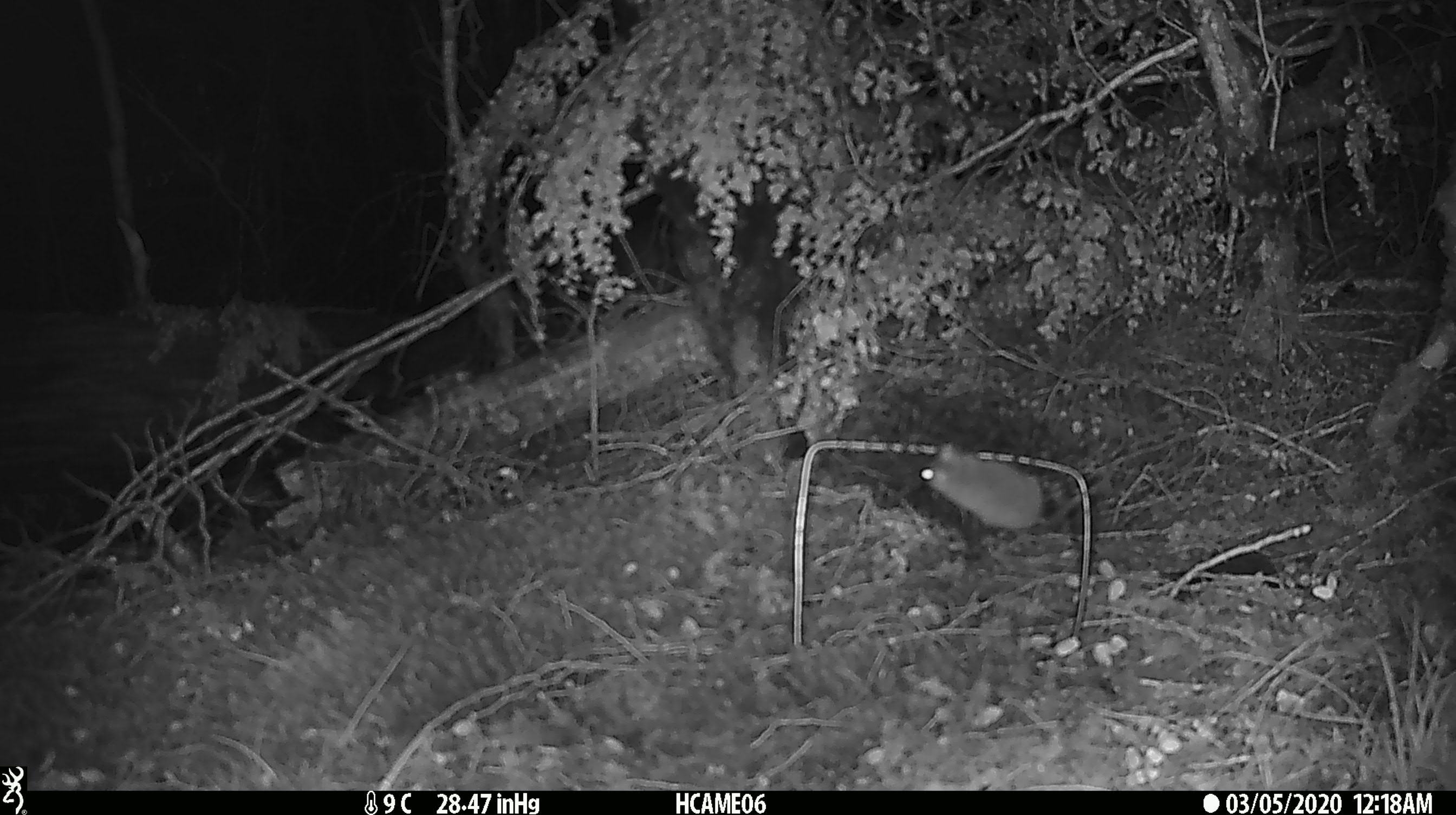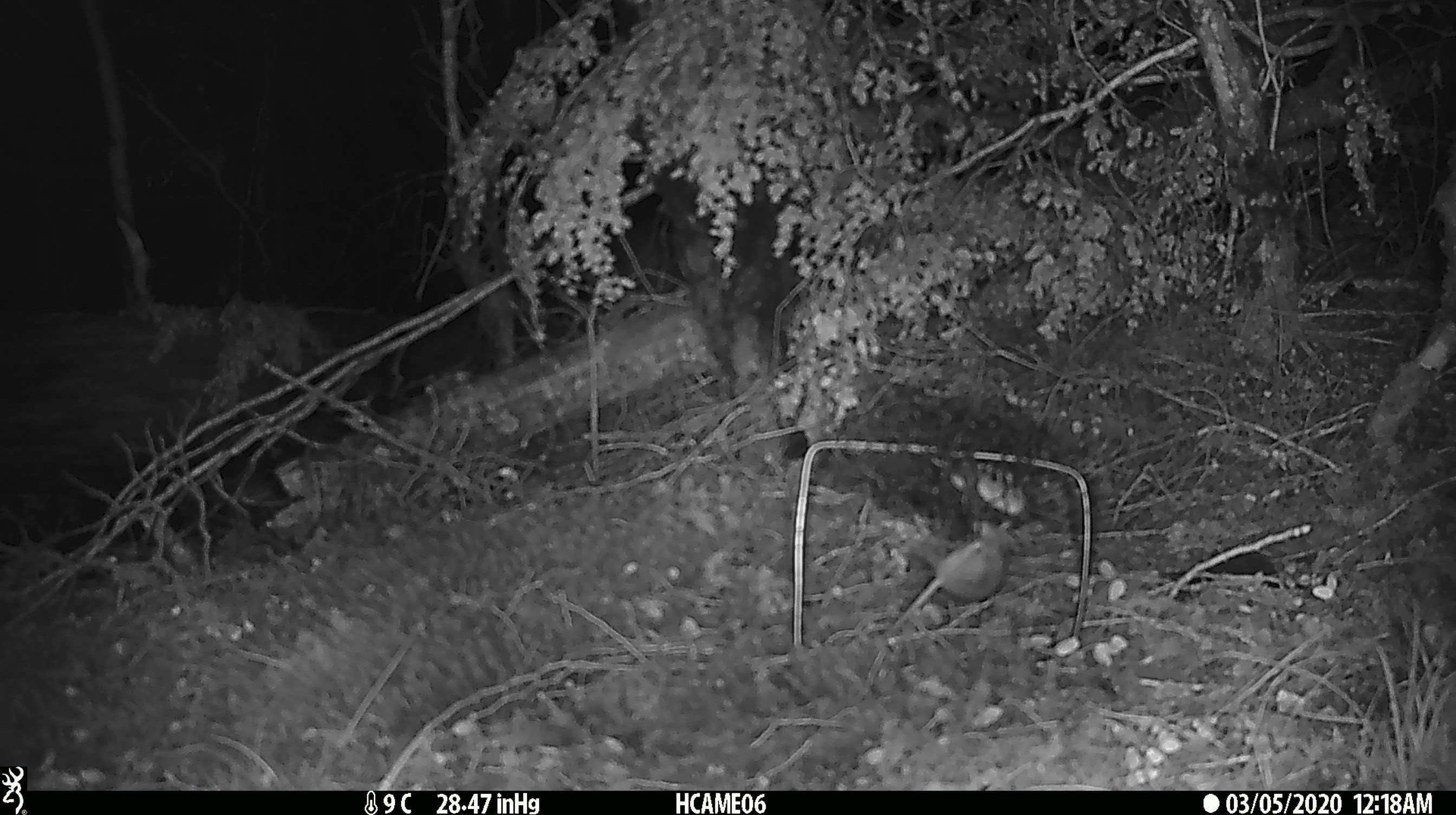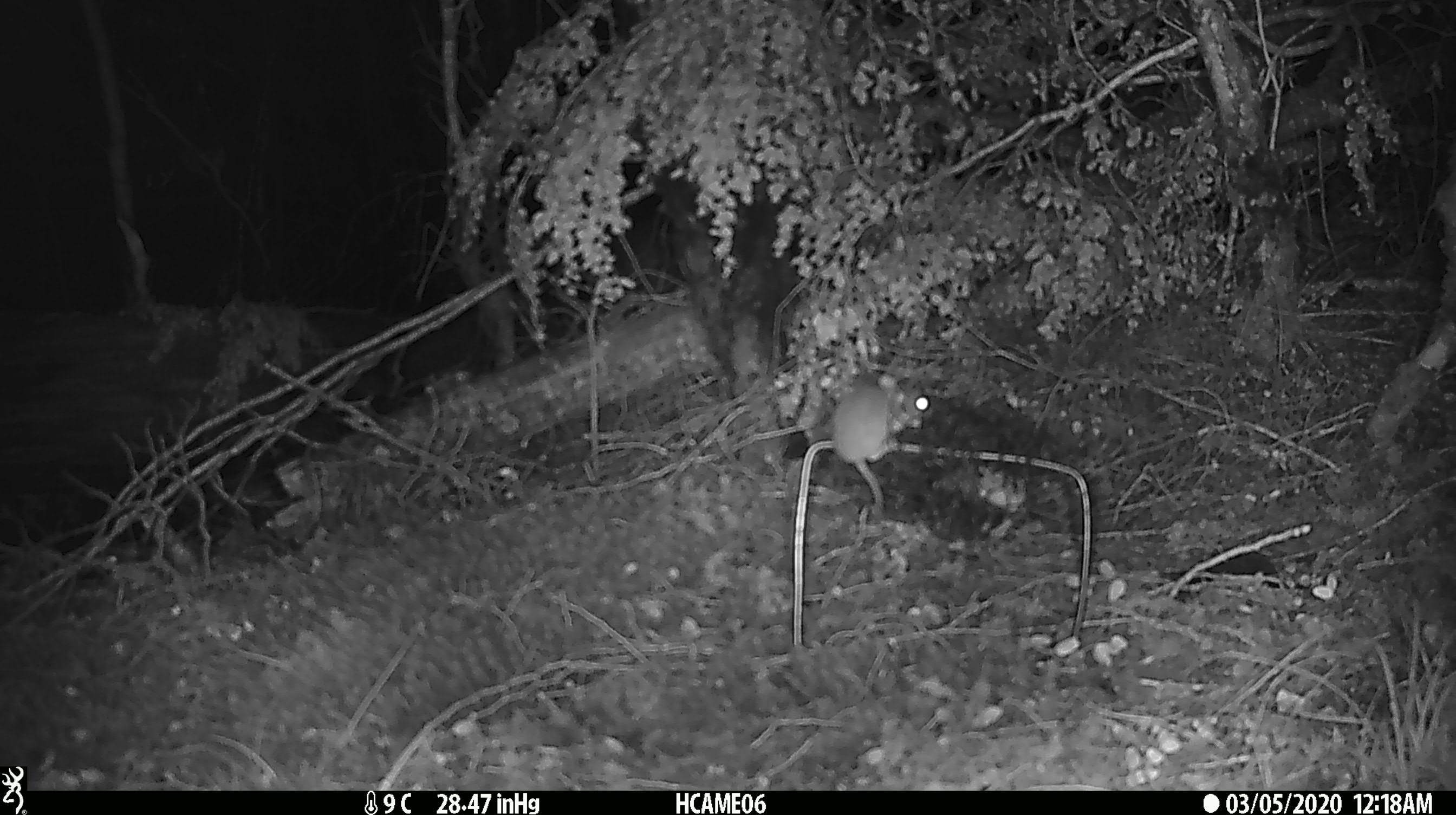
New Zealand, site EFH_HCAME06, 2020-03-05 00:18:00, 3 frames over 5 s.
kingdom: Animalia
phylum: Chordata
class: Mammalia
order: Rodentia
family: Muridae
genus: Mus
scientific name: Mus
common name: mouse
Mouse (Mus).